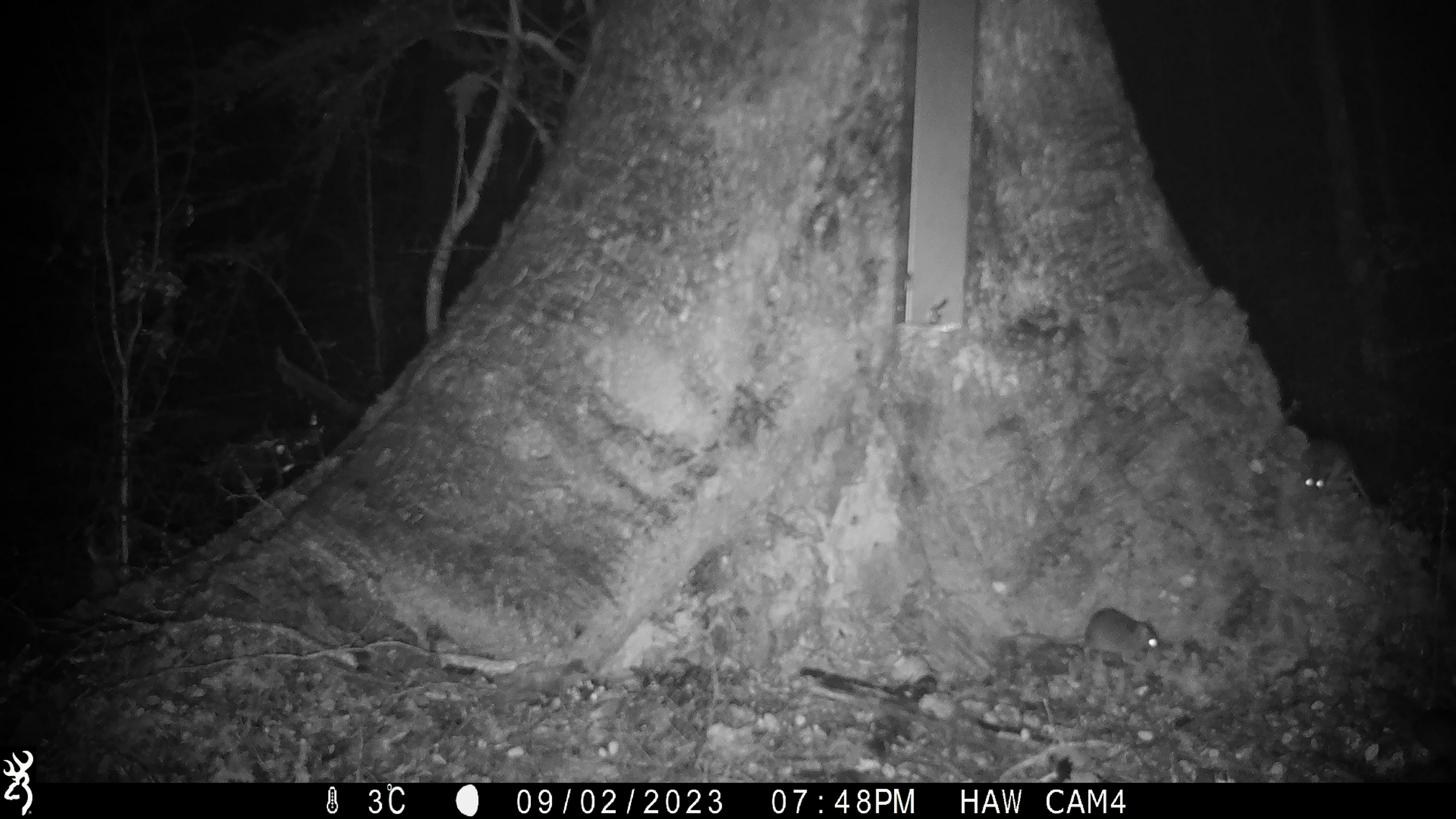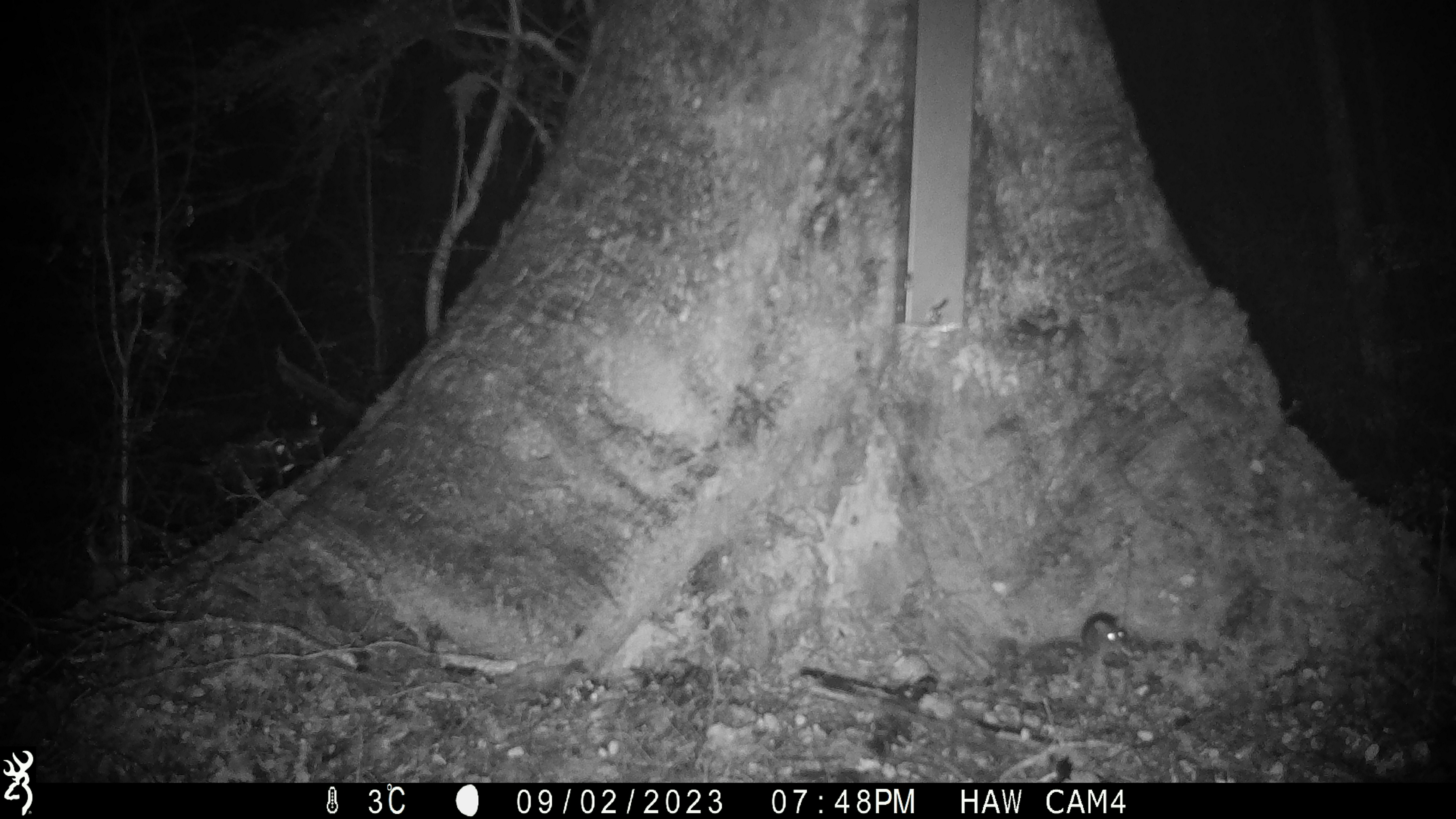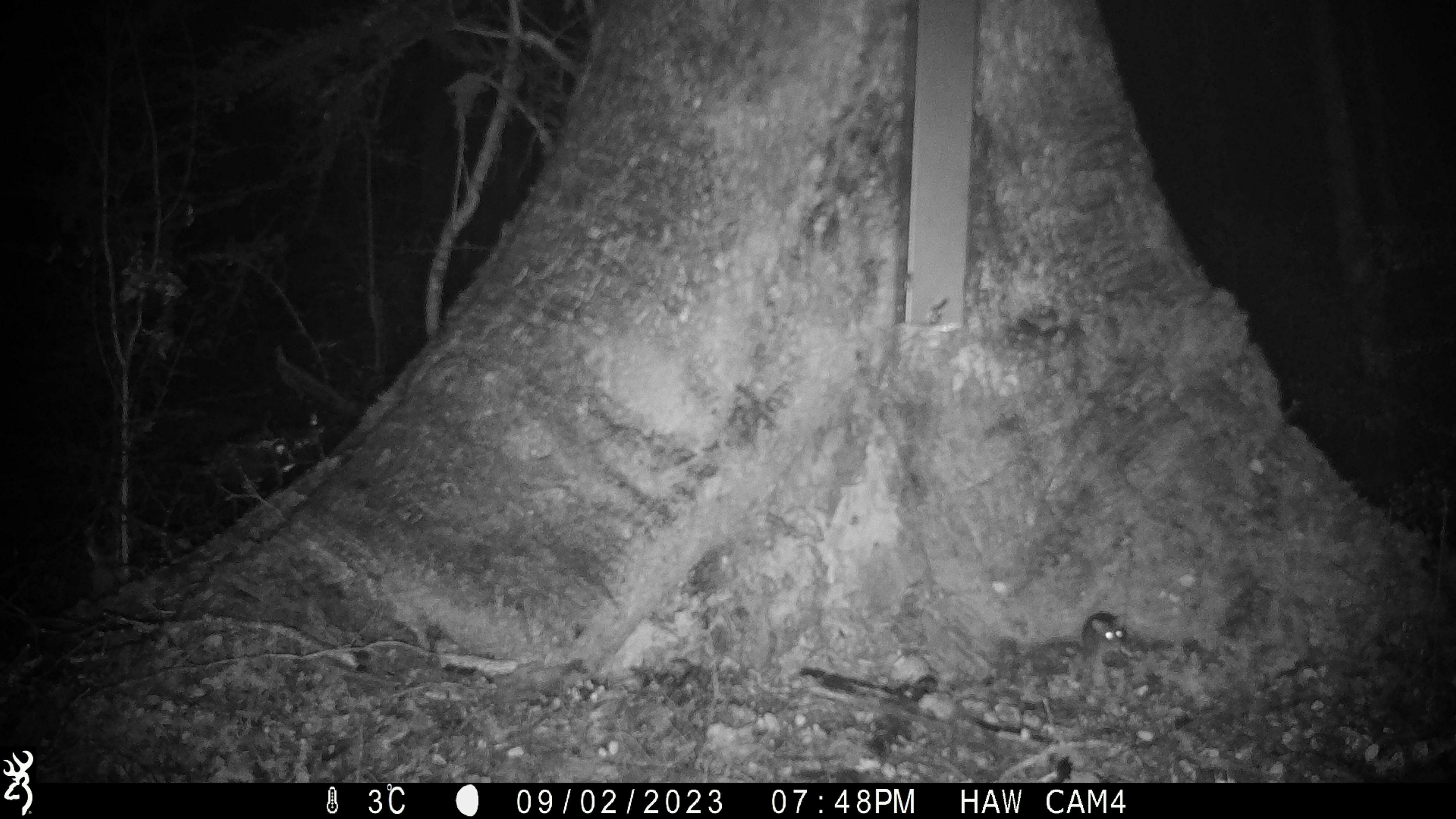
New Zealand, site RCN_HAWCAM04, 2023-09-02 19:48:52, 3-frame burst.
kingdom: Animalia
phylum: Chordata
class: Mammalia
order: Rodentia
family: Muridae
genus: Mus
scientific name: Mus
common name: mouse